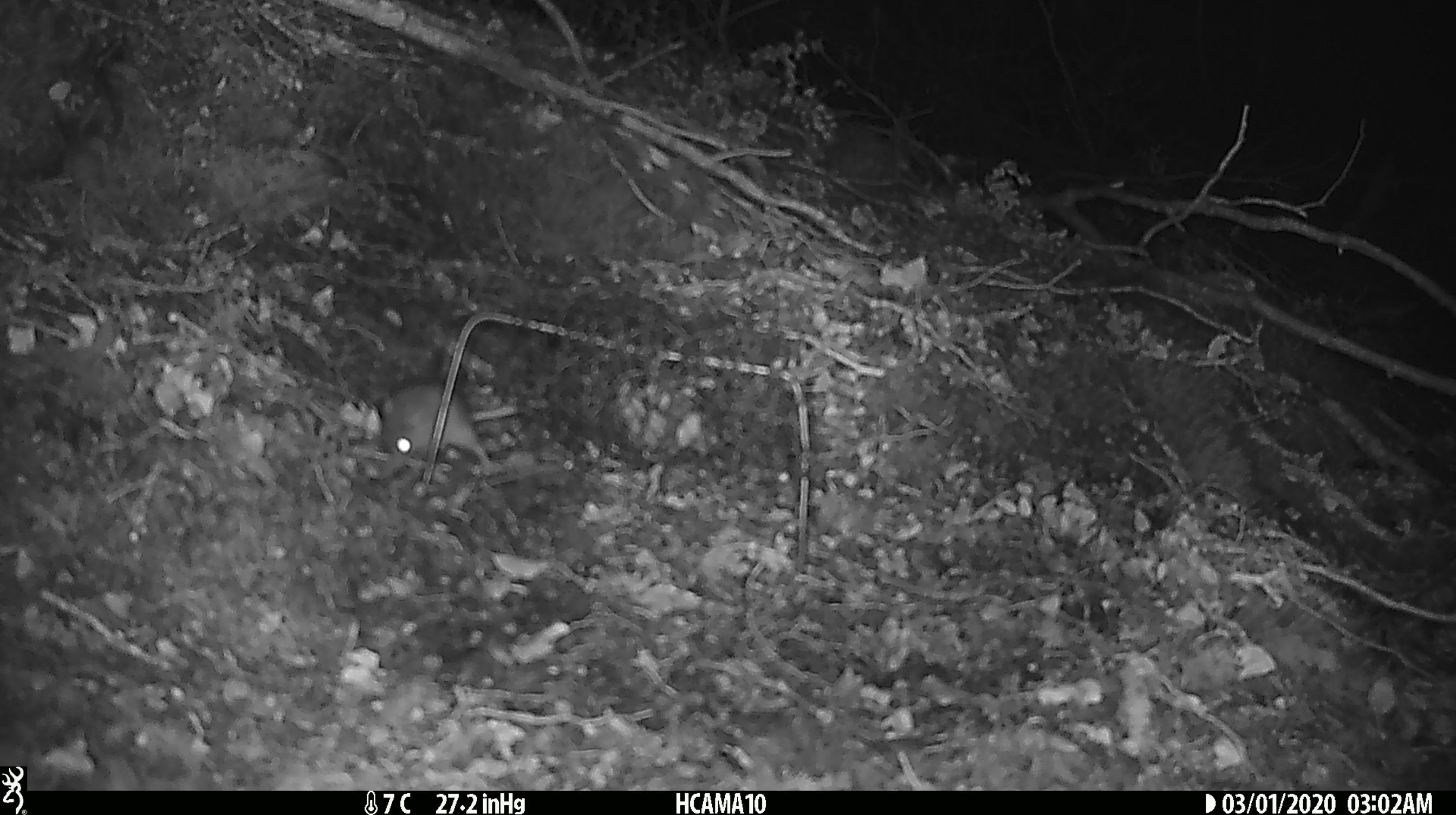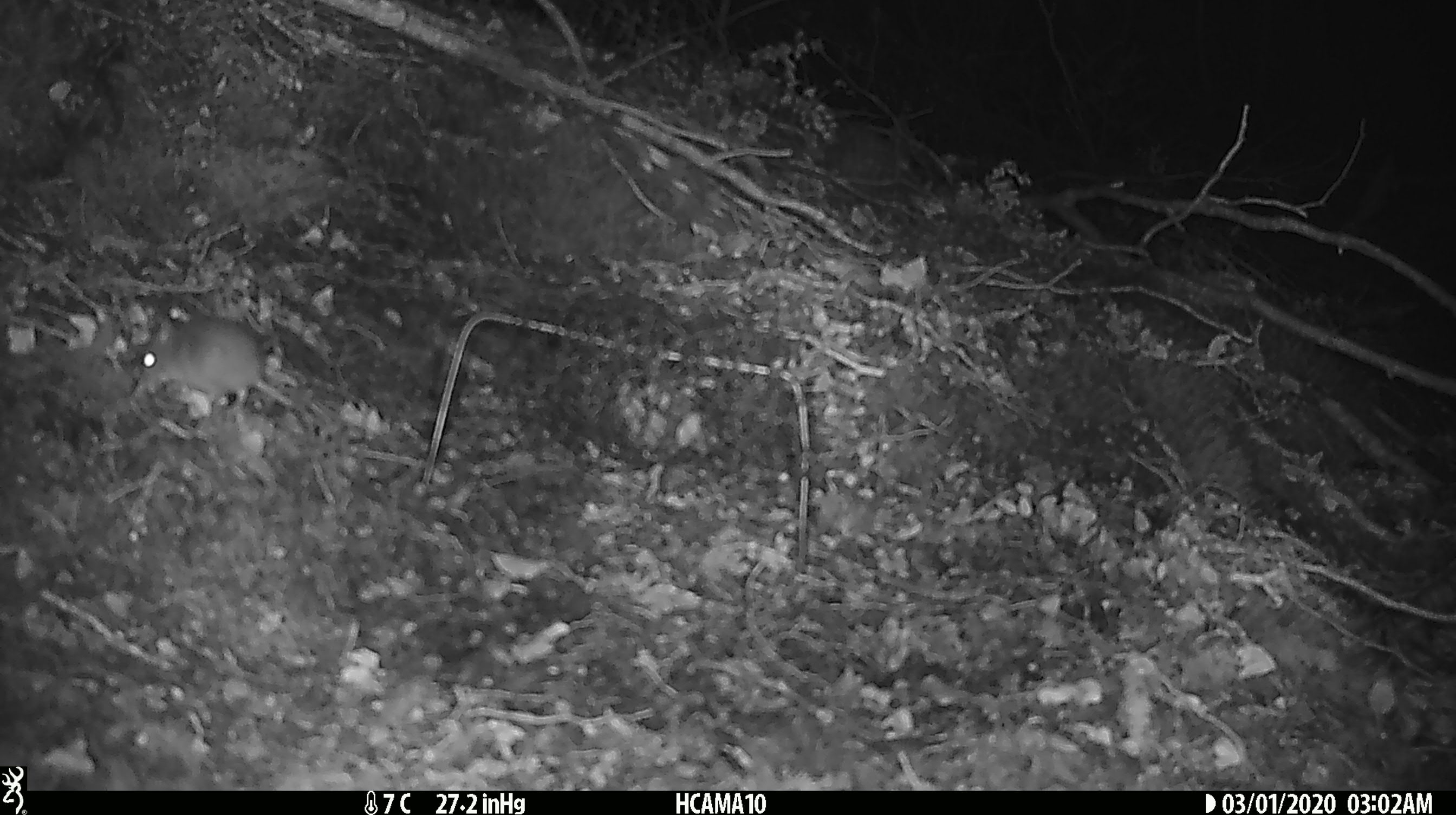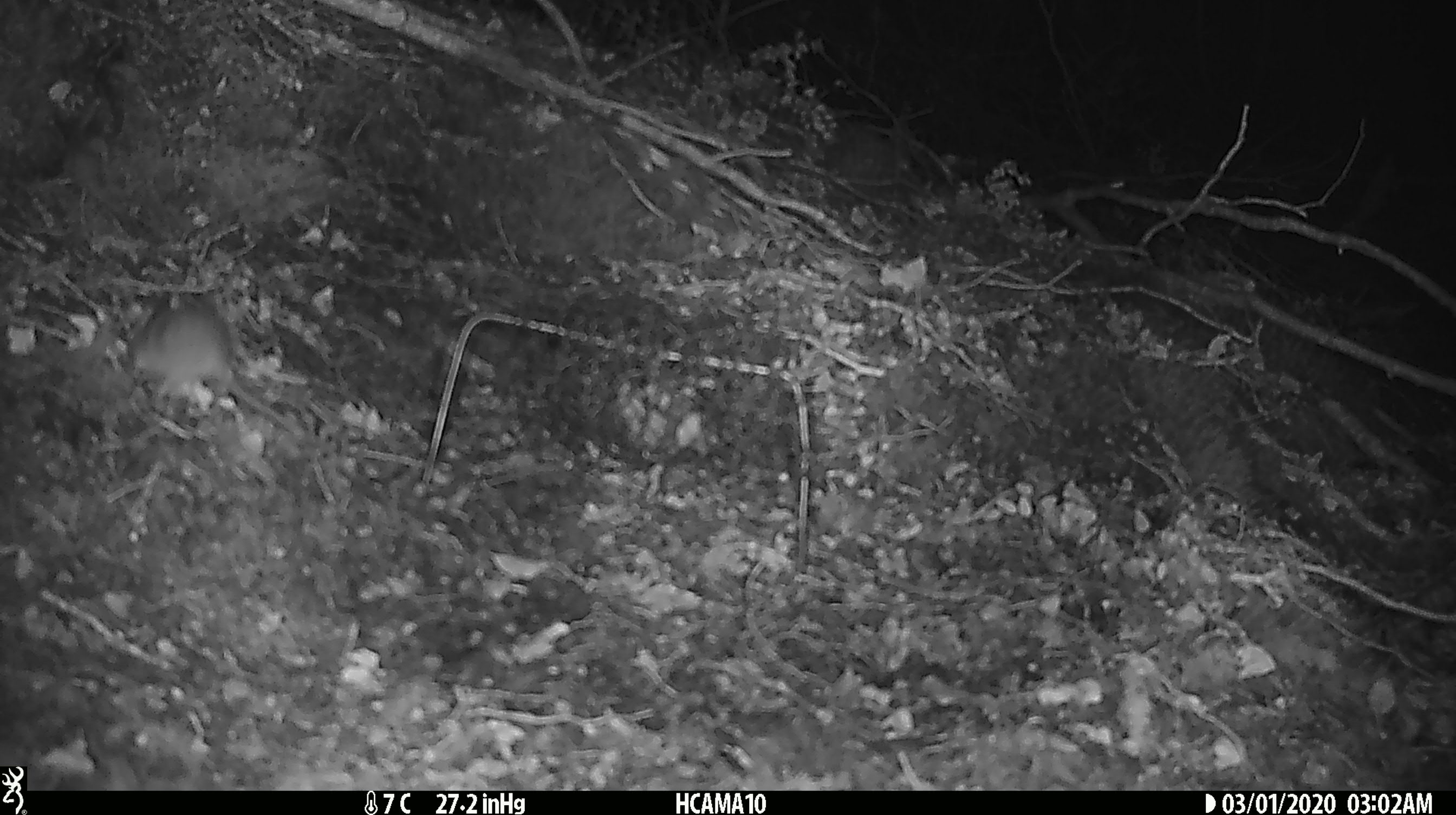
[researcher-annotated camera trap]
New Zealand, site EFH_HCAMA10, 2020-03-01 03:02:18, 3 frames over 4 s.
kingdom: Animalia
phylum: Chordata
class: Mammalia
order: Rodentia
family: Muridae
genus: Mus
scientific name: Mus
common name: mouse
Mouse (Mus).